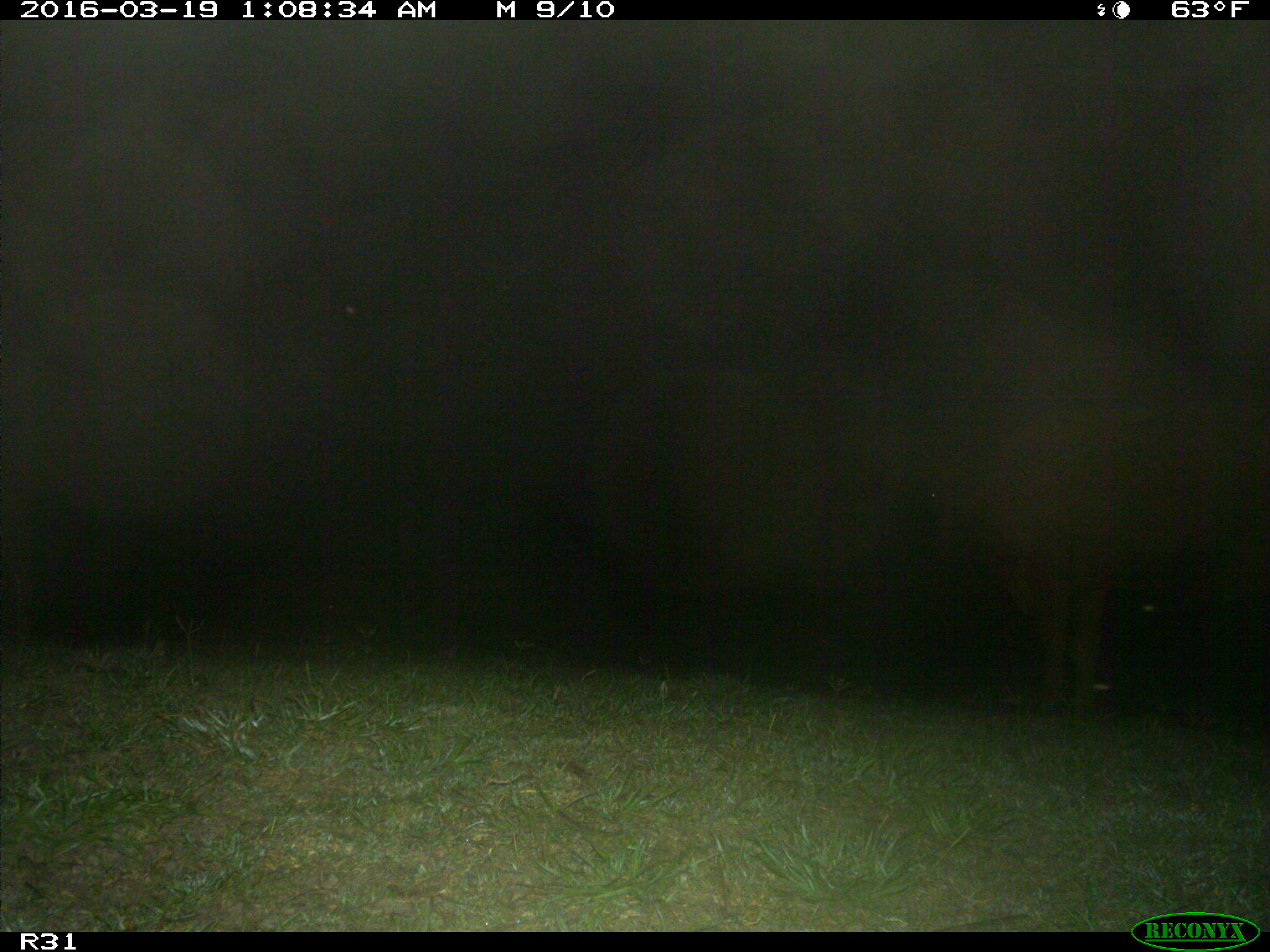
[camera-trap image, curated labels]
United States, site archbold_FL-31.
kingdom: Animalia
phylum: Chordata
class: Mammalia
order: Artiodactyla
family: Bovidae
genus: Bos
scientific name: Bos taurus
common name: domestic cow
Bos taurus (domestic cow).